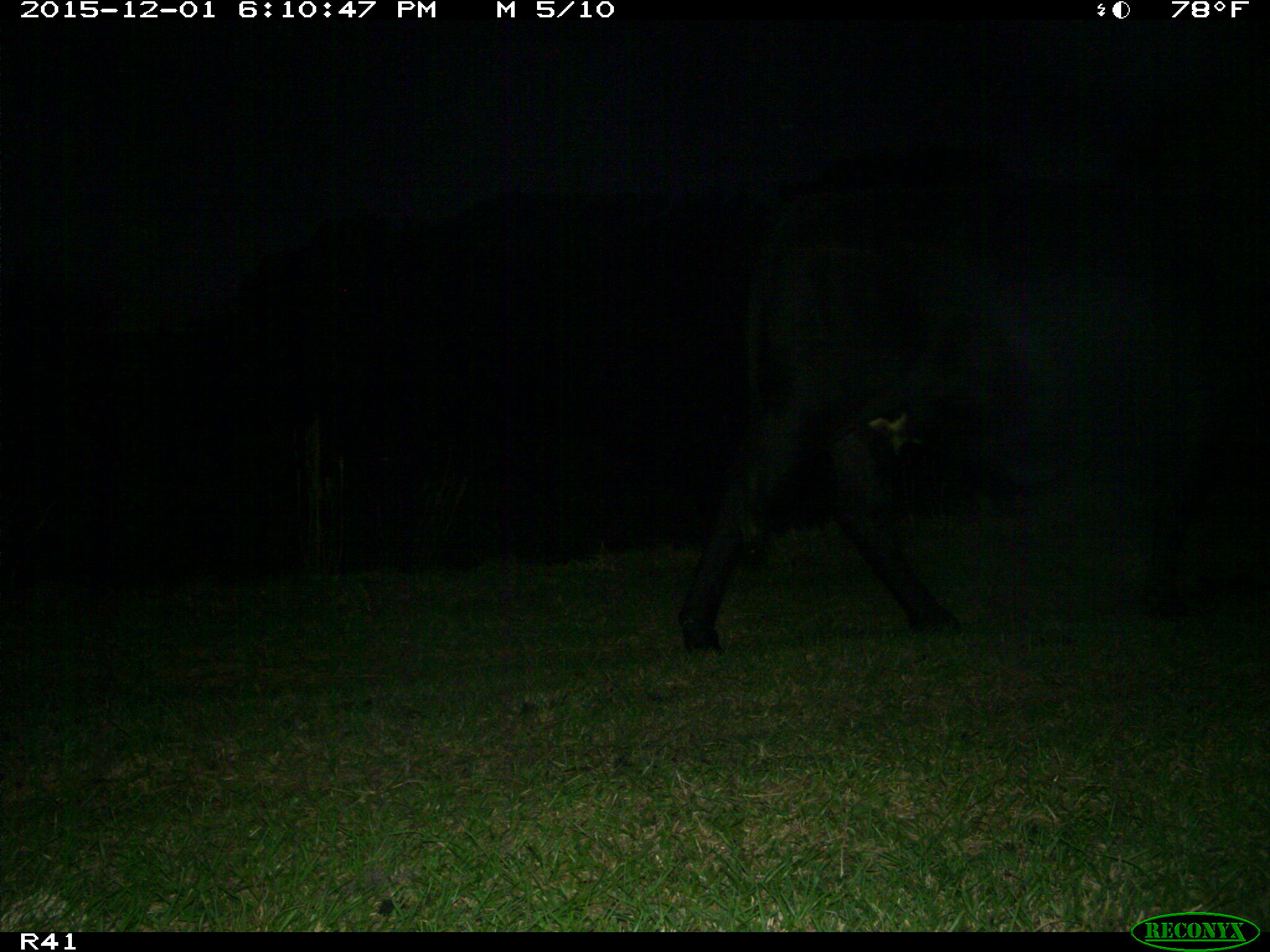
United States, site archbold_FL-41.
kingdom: Animalia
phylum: Chordata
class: Mammalia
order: Artiodactyla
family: Bovidae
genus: Bos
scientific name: Bos taurus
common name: domestic cow